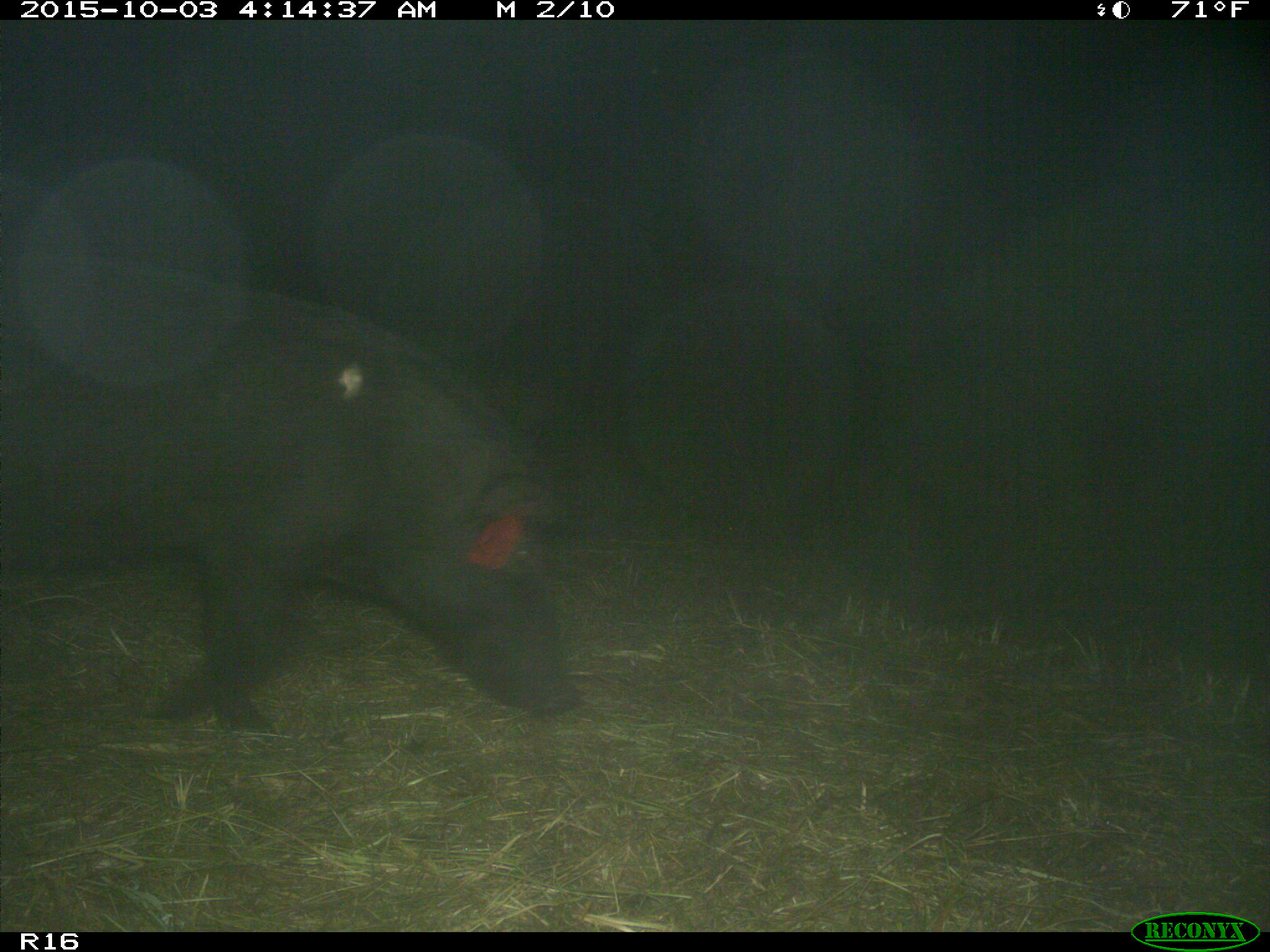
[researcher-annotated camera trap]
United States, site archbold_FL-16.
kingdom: Animalia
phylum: Chordata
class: Mammalia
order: Artiodactyla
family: Suidae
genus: Sus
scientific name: Sus scrofa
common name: wild boar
Sus scrofa (wild boar).